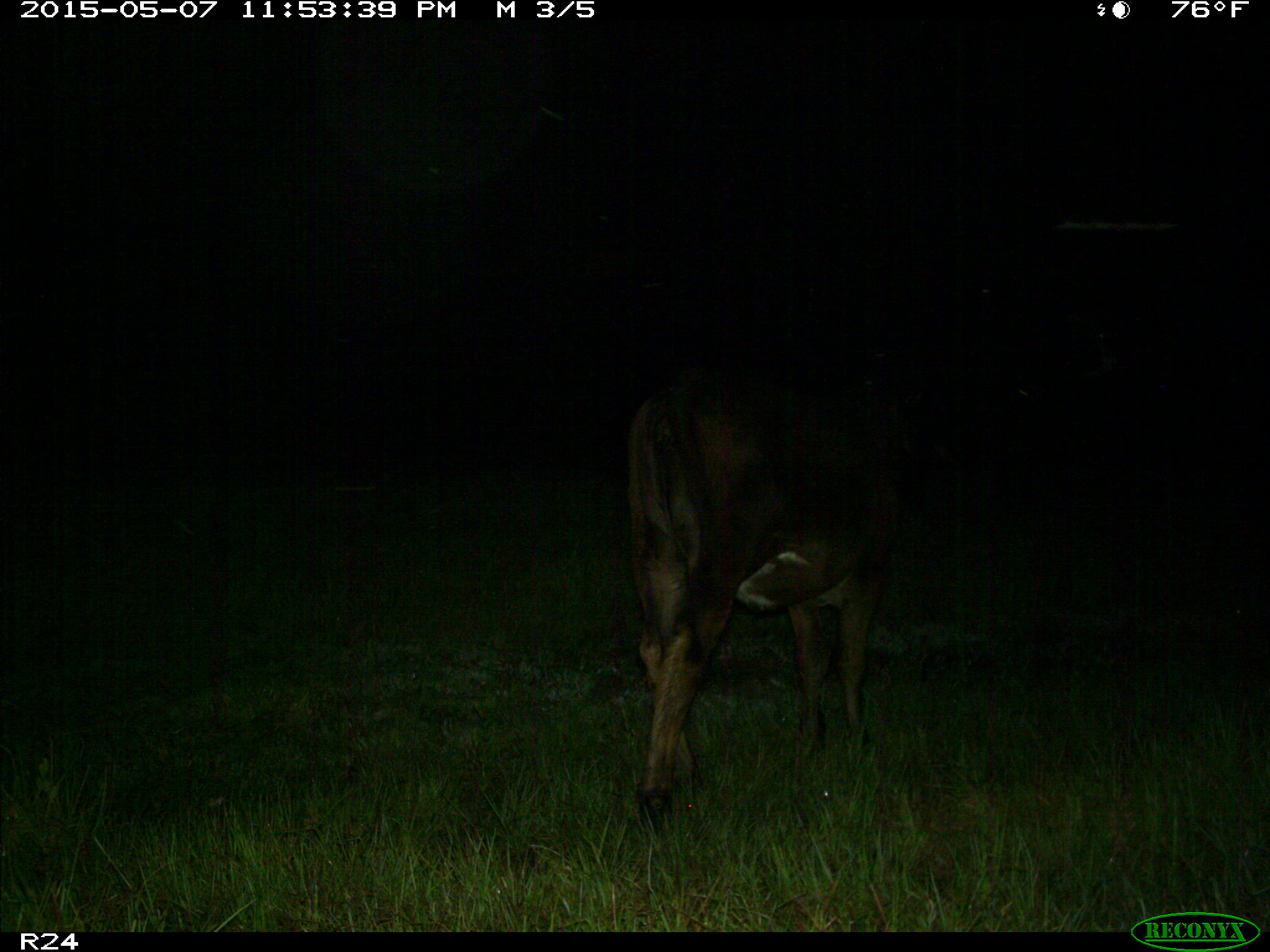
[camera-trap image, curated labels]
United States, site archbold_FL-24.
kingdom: Animalia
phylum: Chordata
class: Mammalia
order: Artiodactyla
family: Bovidae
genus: Bos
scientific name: Bos taurus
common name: domestic cow